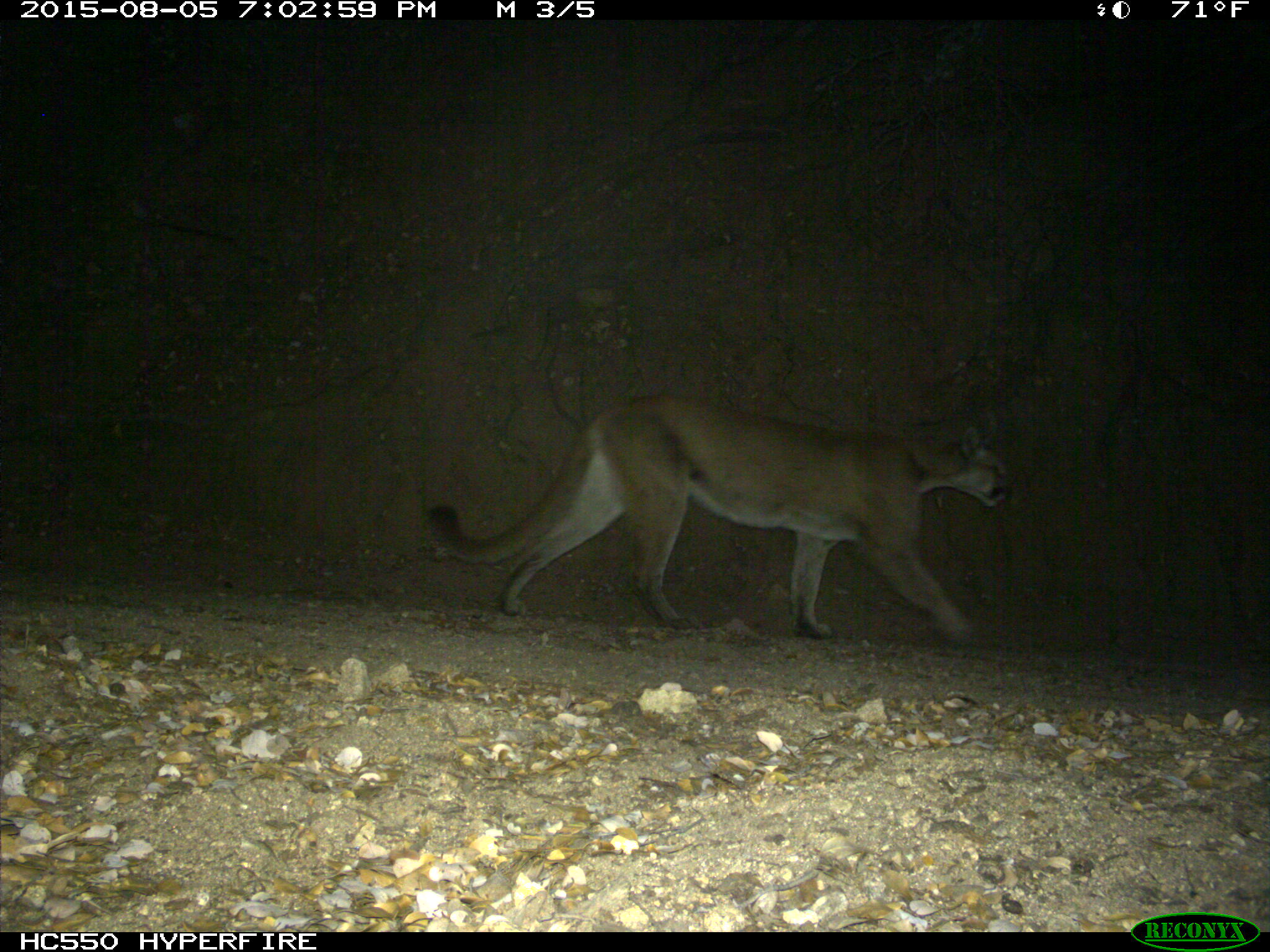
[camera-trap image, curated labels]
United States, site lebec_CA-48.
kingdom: Animalia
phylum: Chordata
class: Mammalia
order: Carnivora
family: Felidae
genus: Puma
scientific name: Puma concolor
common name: mountain lion